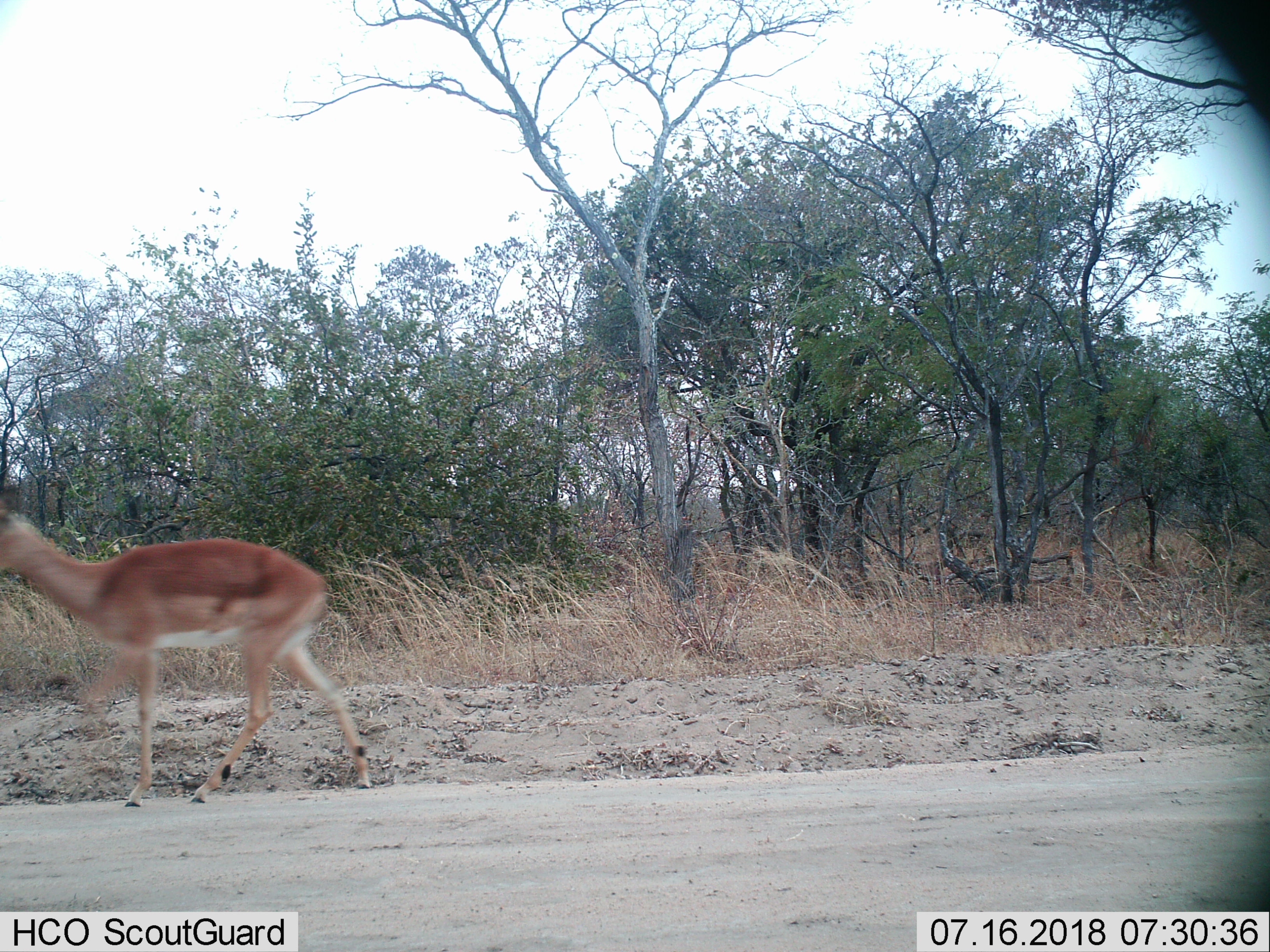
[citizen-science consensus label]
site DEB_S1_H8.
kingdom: Animalia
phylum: Chordata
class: Mammalia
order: Artiodactyla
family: Bovidae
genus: Aepyceros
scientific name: Aepyceros melampus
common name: impala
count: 1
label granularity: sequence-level